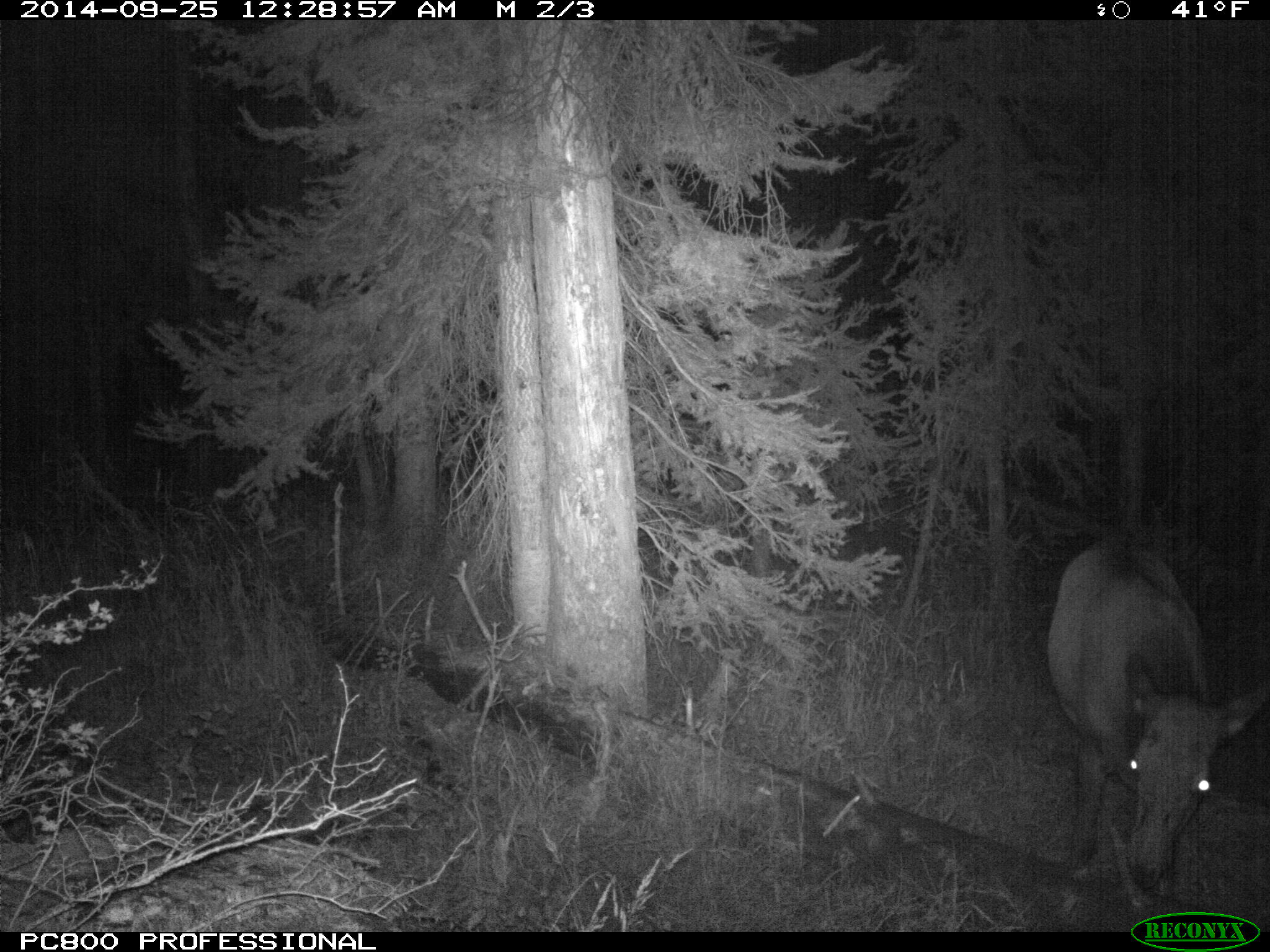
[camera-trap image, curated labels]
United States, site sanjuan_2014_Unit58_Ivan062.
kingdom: Animalia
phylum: Chordata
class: Mammalia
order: Artiodactyla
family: Cervidae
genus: Cervus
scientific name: Cervus elaphus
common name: red deer